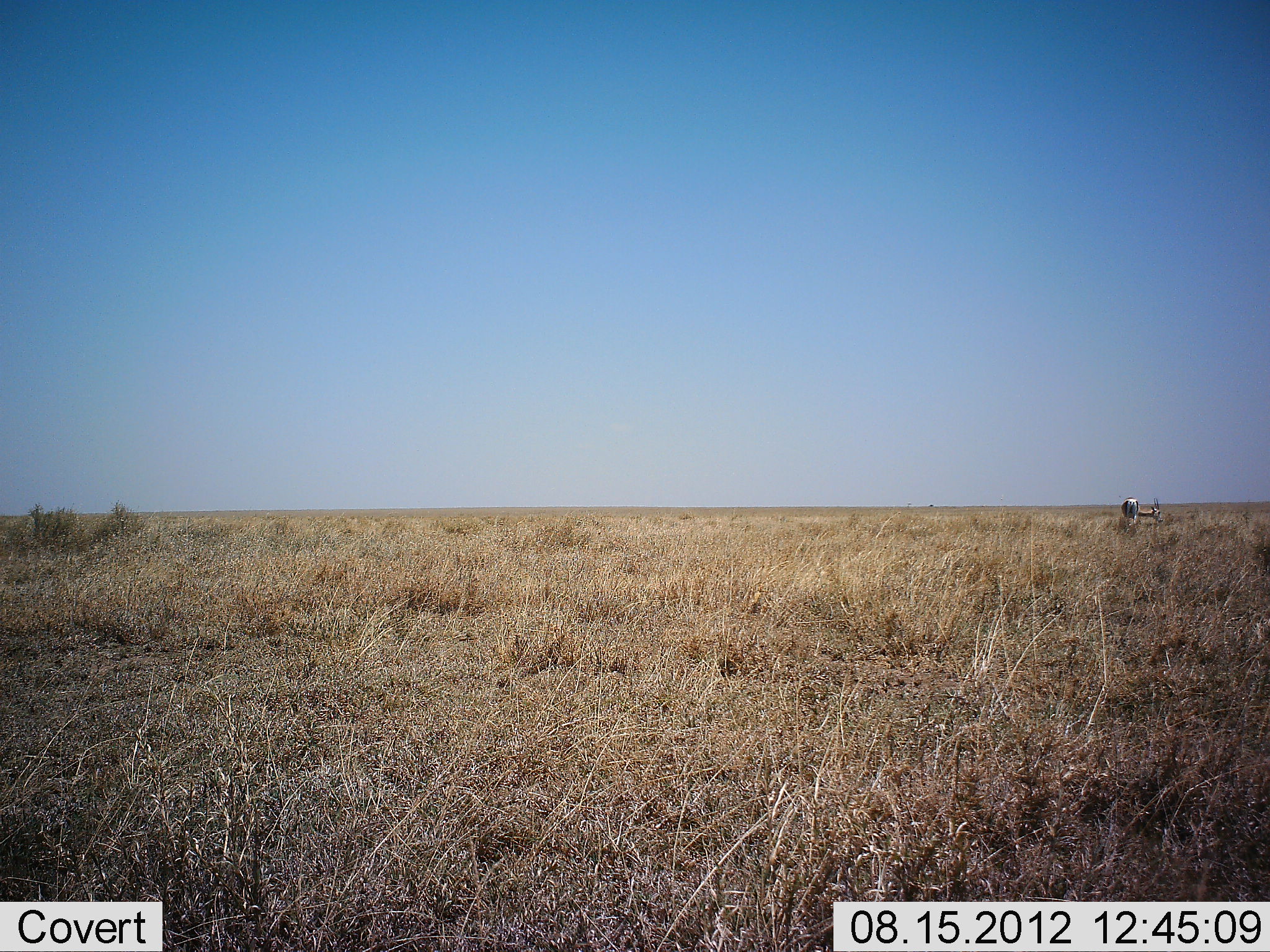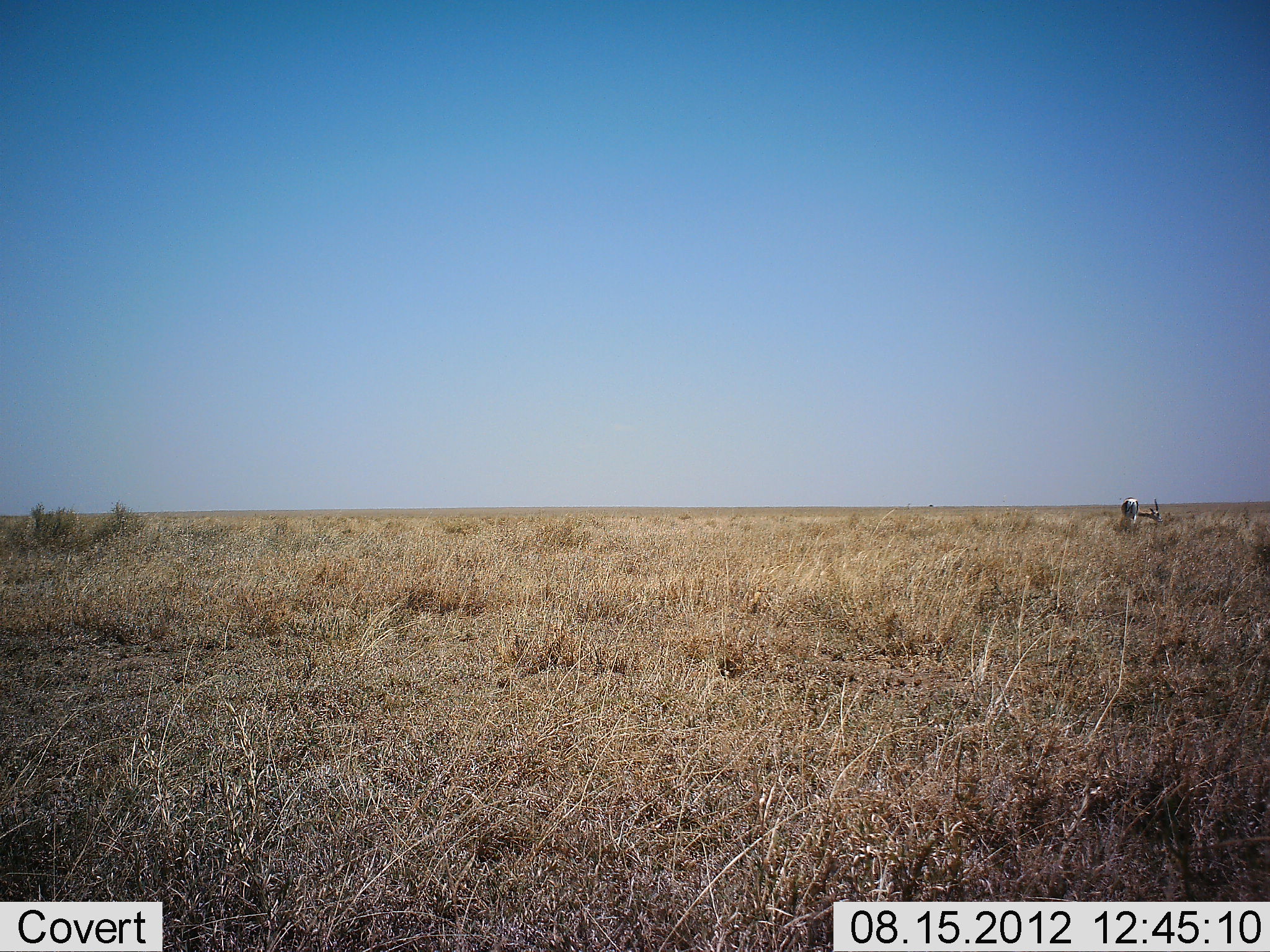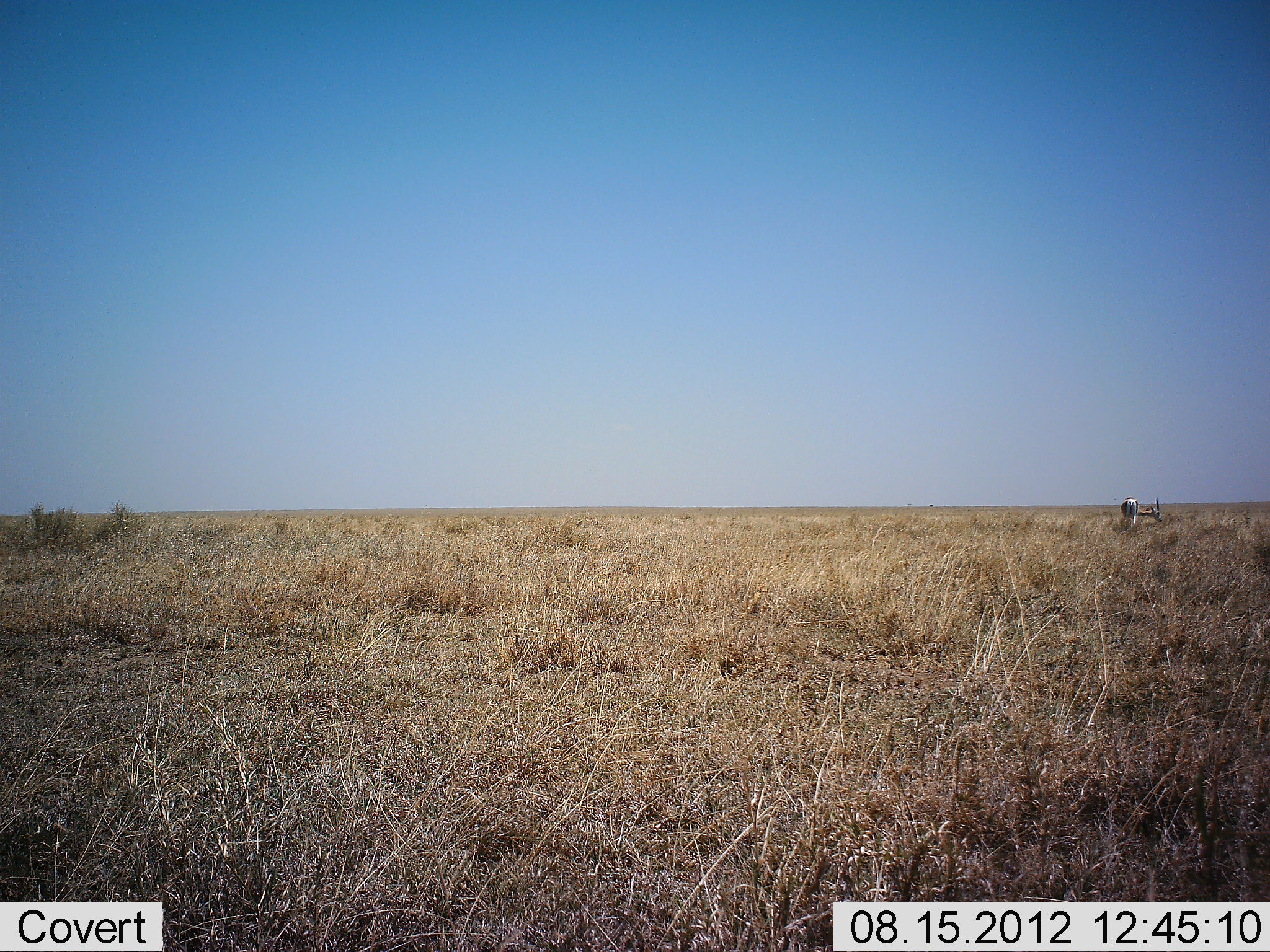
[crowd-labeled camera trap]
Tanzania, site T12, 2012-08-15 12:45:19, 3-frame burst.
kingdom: Animalia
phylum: Chordata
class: Mammalia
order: Artiodactyla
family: Bovidae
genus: Eudorcas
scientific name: Eudorcas thomsonii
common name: thomson's gazelle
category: gazellethomsons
Gazellethomsons (thomson's gazelle) (Eudorcas thomsonii), count 1. Behavior (volunteer vote fractions): standing 43%, resting 0%, moving 0%, interacting 0%. Young present (vote fraction): 14%. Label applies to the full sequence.